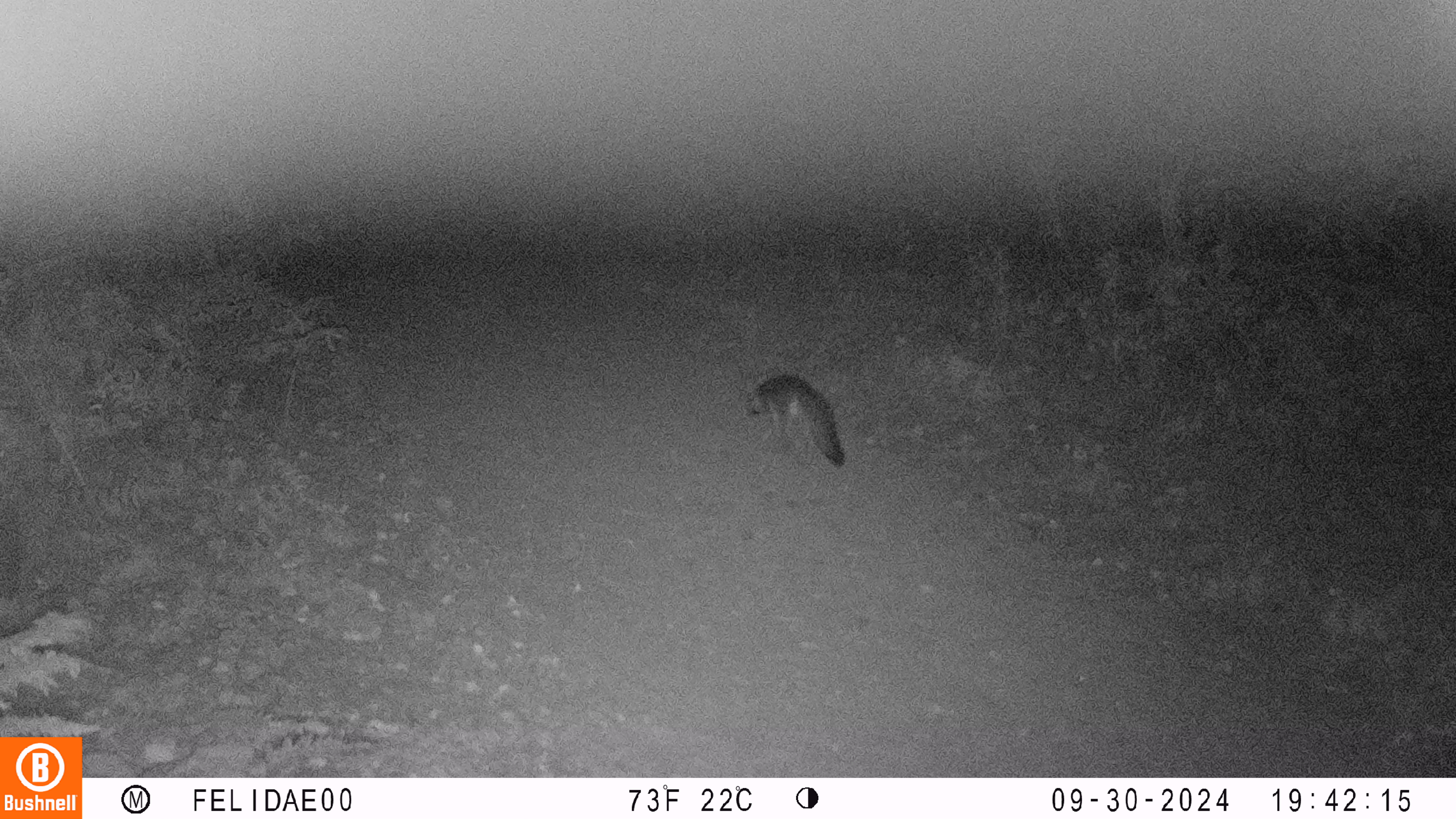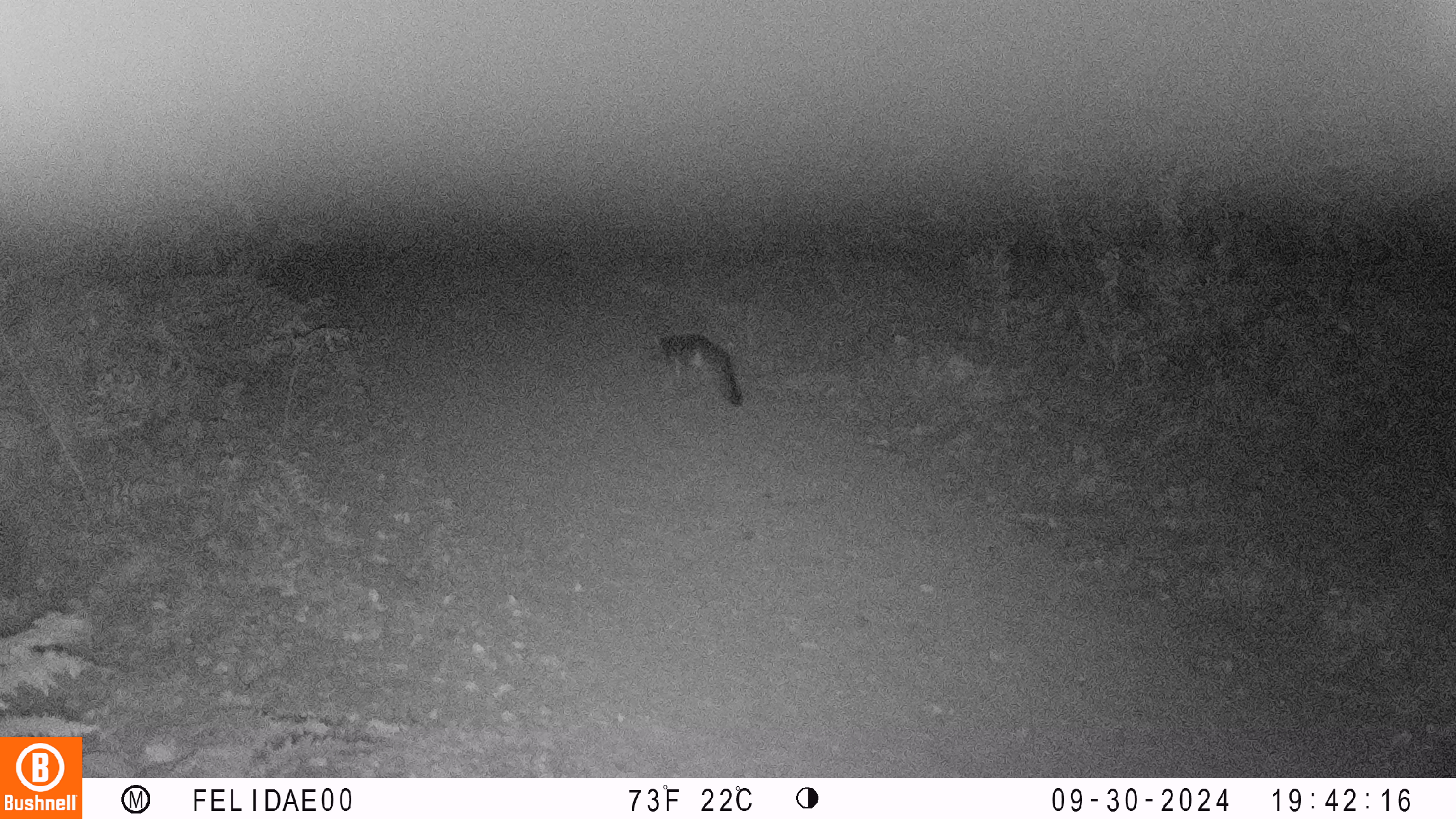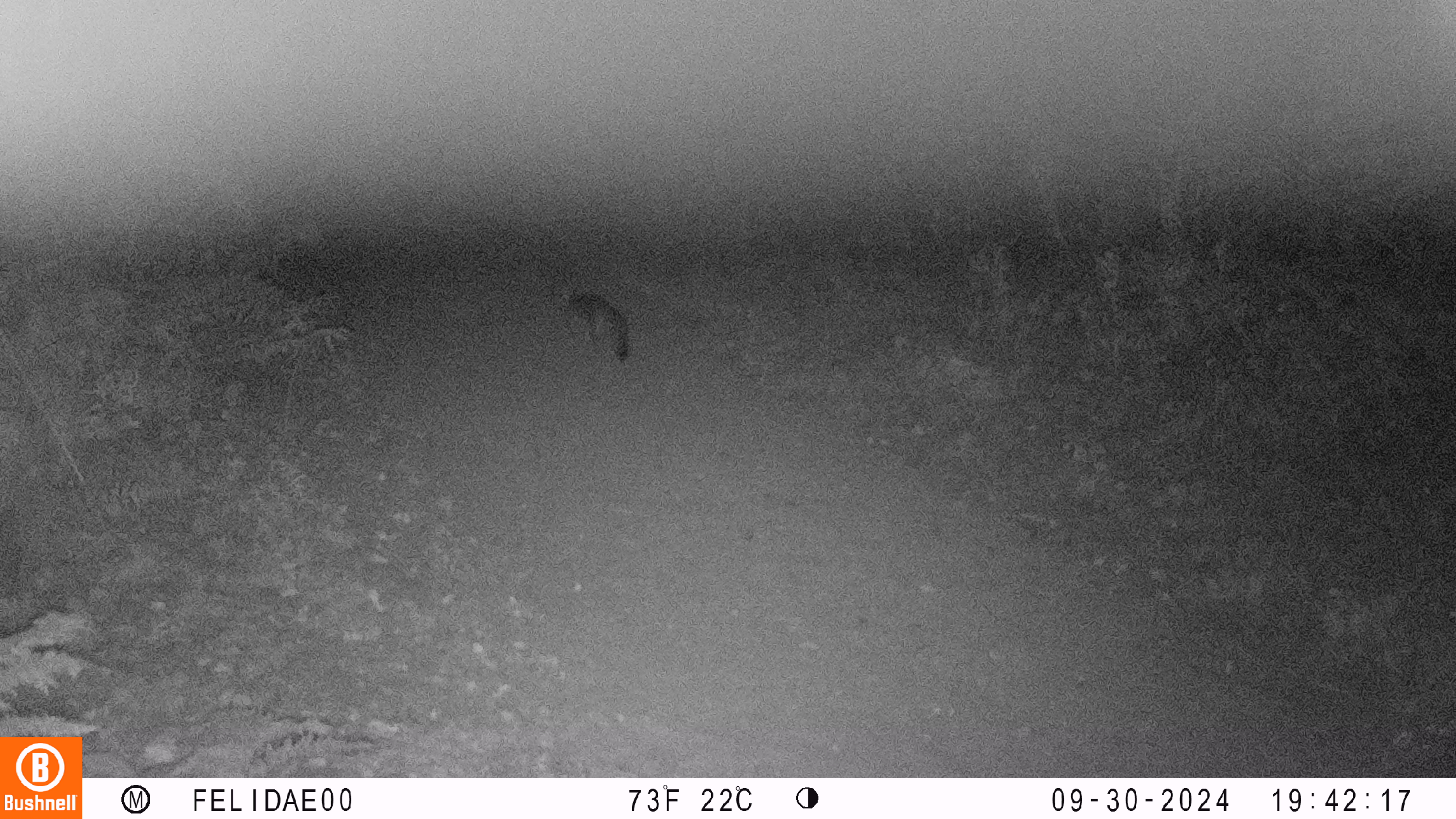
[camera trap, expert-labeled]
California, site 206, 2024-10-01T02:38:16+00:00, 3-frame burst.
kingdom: Animalia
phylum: Chordata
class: Mammalia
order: Carnivora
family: Canidae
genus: Urocyon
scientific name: Urocyon cinereoargenteus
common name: gray fox